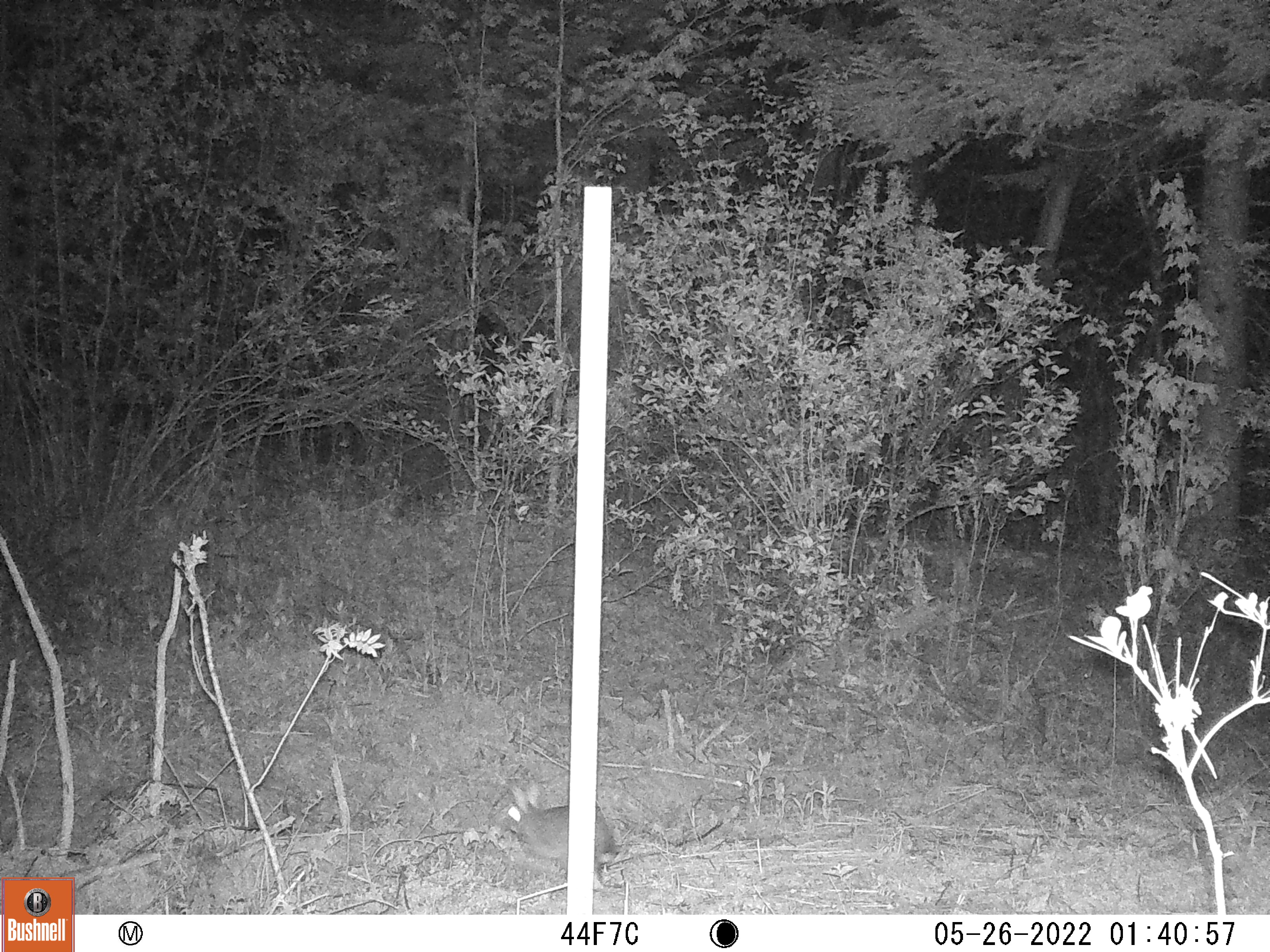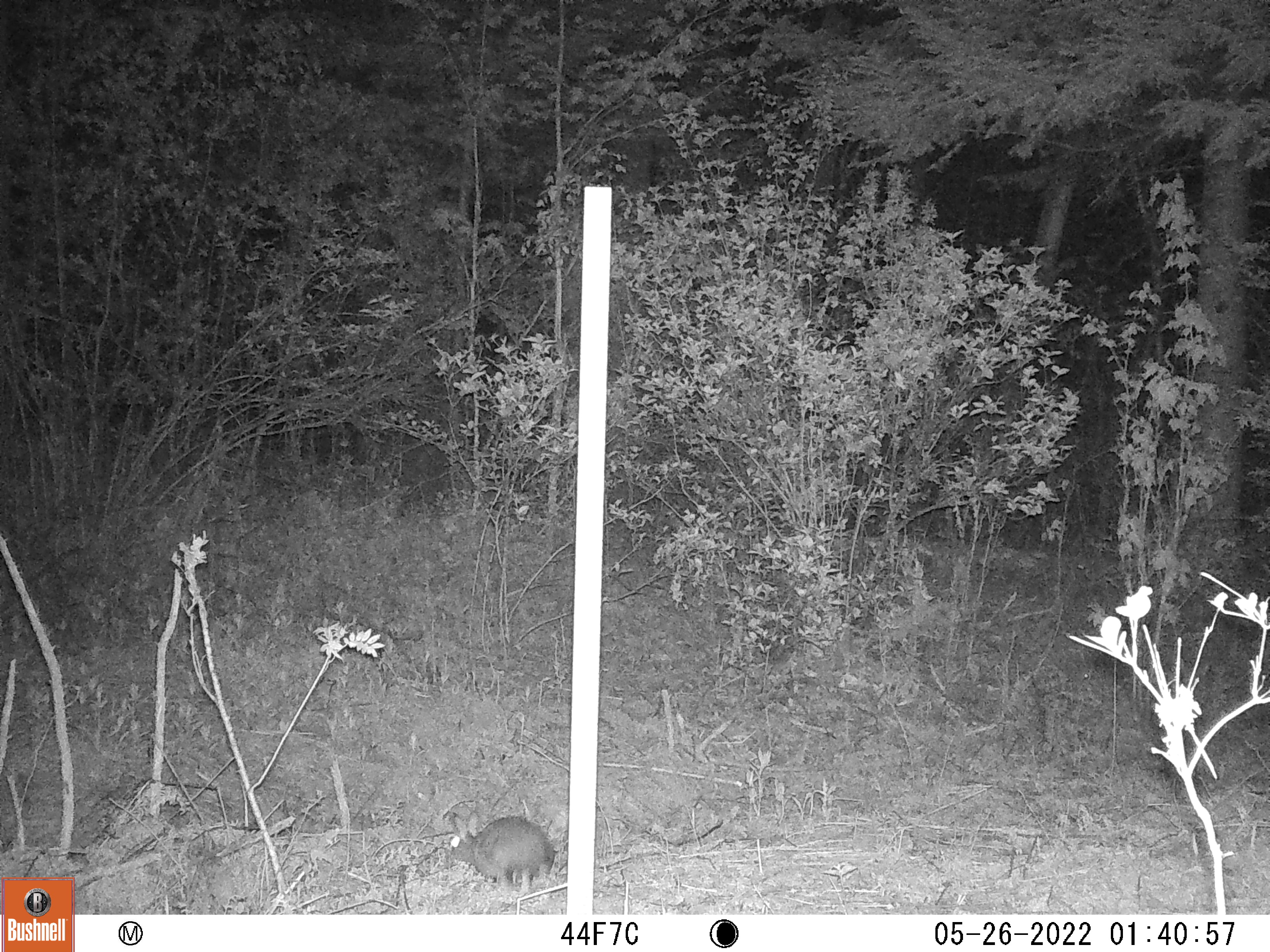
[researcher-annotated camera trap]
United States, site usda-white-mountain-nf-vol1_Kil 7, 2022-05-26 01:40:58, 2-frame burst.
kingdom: Animalia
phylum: Chordata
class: Mammalia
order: Lagomorpha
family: Leporidae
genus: Lepus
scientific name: Lepus americanus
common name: snowshoe hare